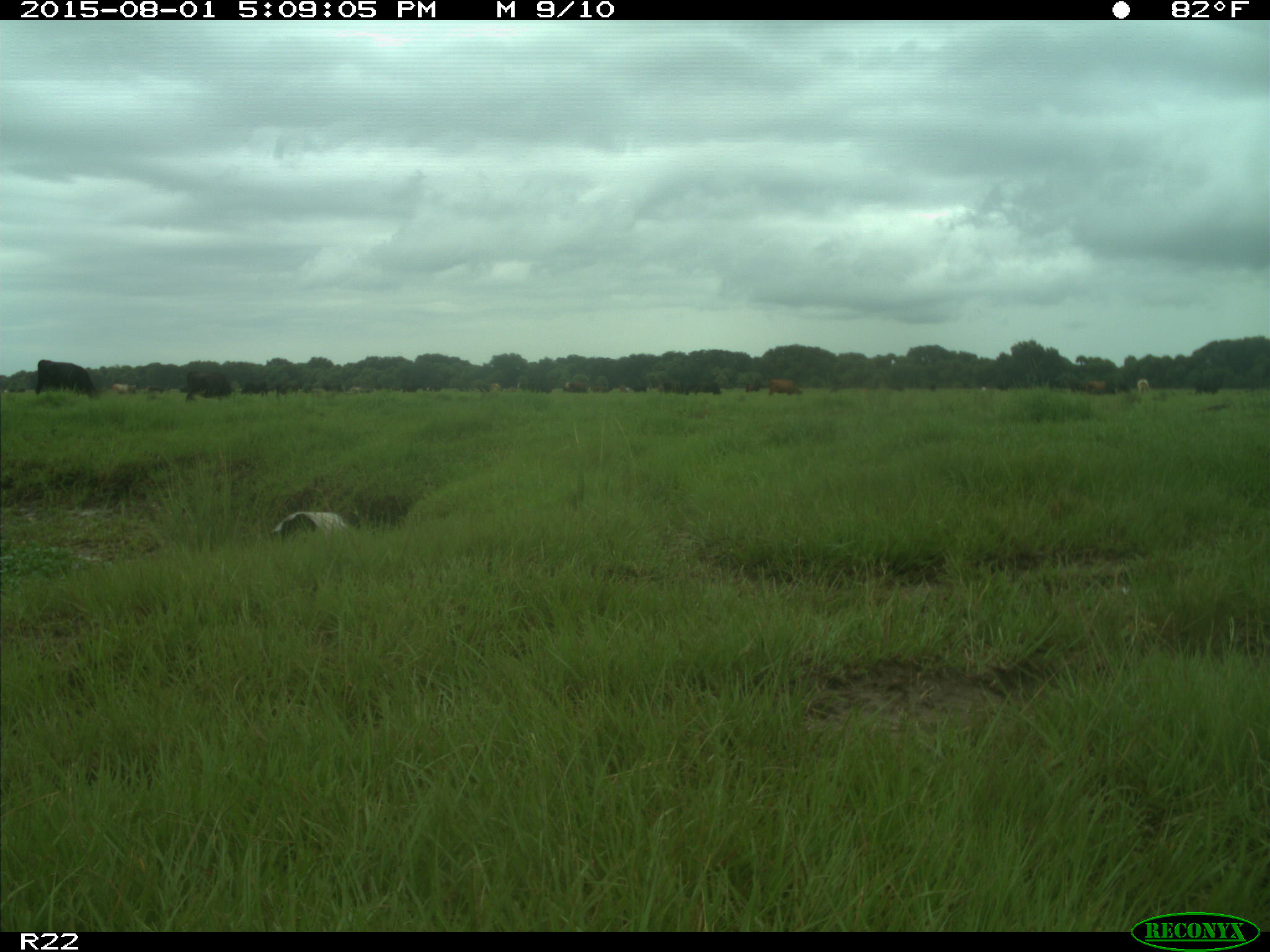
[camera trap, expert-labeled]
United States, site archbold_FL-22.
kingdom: Animalia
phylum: Chordata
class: Mammalia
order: Artiodactyla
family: Bovidae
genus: Bos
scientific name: Bos taurus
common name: domestic cow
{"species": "Bos taurus (domestic cow)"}